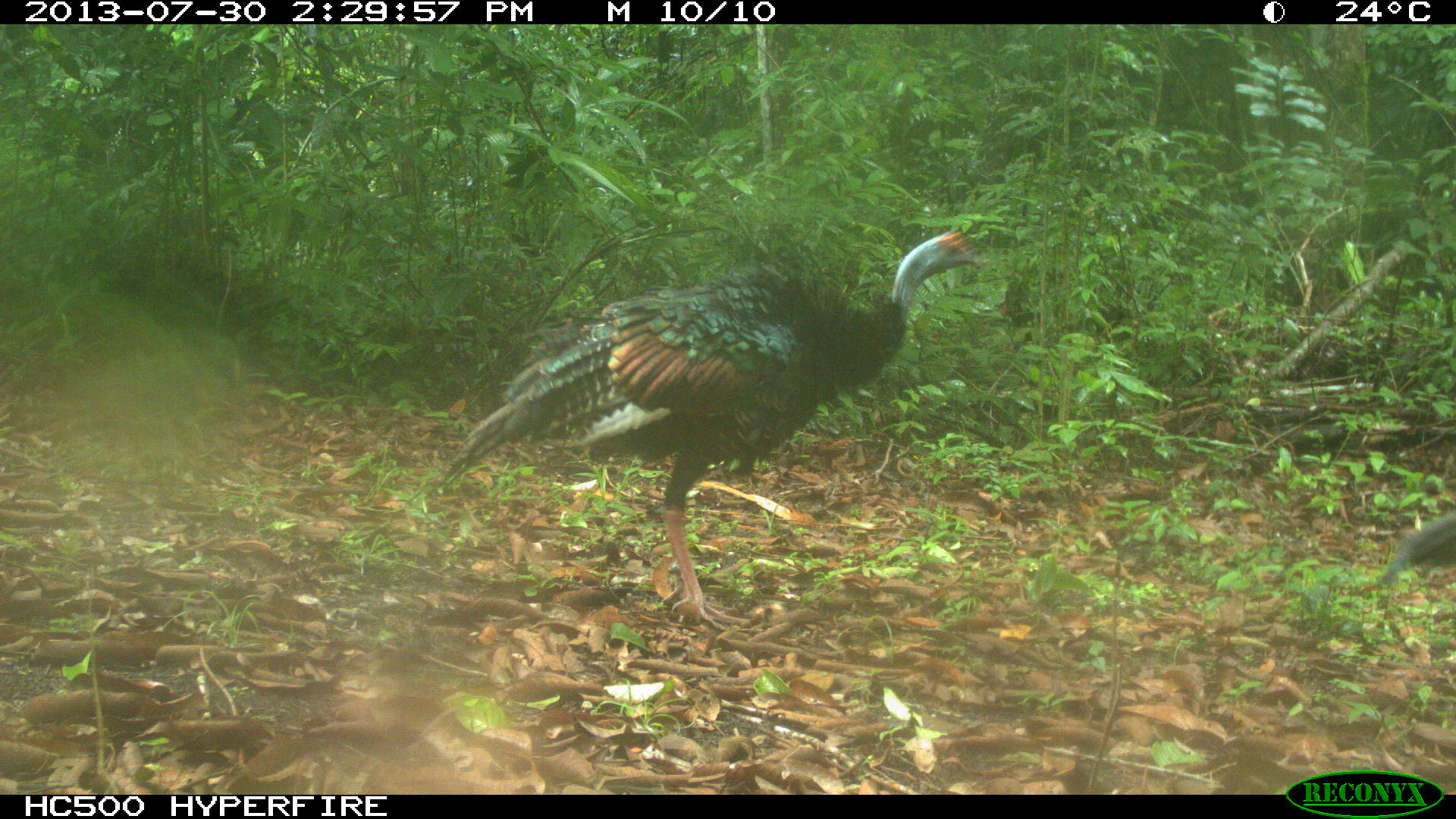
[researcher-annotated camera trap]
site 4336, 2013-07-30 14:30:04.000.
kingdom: Animalia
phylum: Chordata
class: Aves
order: Galliformes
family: Phasianidae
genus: Meleagris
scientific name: Meleagris ocellata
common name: ocellated turkey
Meleagris ocellata (ocellated turkey), count 2.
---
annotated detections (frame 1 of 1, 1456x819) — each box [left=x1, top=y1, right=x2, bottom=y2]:
meleagris ocellata: [left=440, top=227, right=982, bottom=625]; [left=1372, top=509, right=1456, bottom=587]